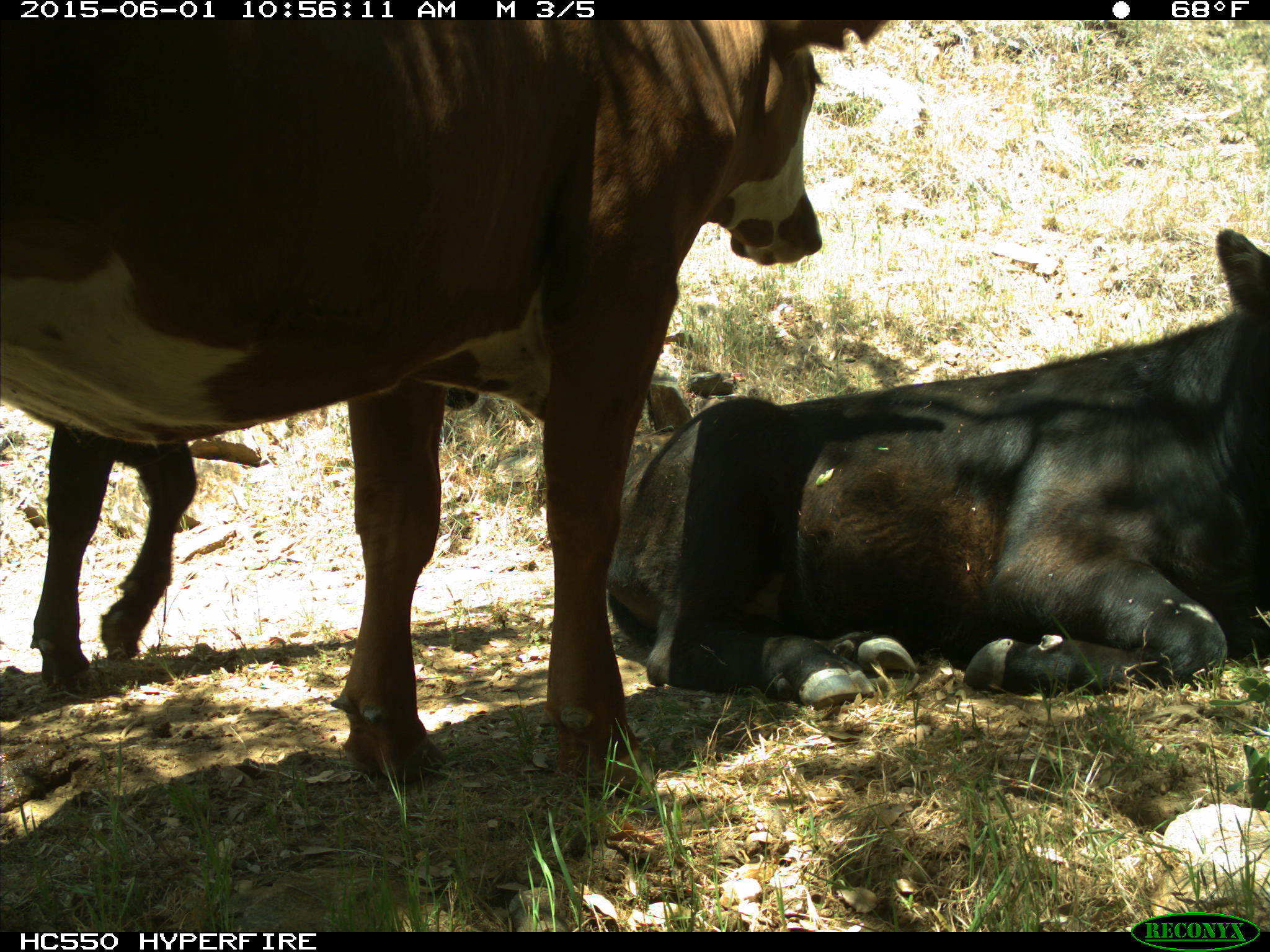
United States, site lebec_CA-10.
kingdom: Animalia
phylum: Chordata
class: Mammalia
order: Artiodactyla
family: Bovidae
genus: Bos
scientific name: Bos taurus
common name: domestic cow